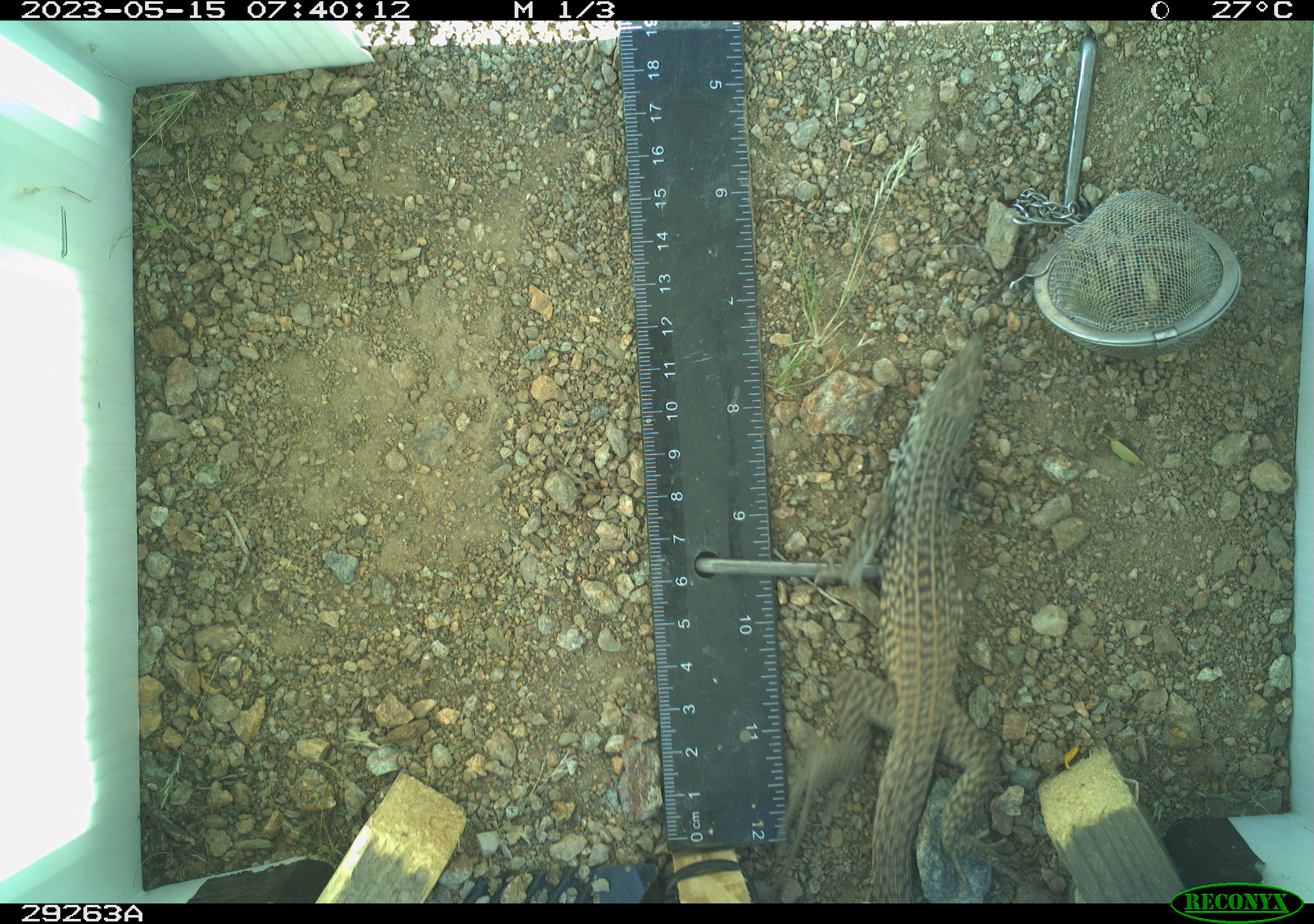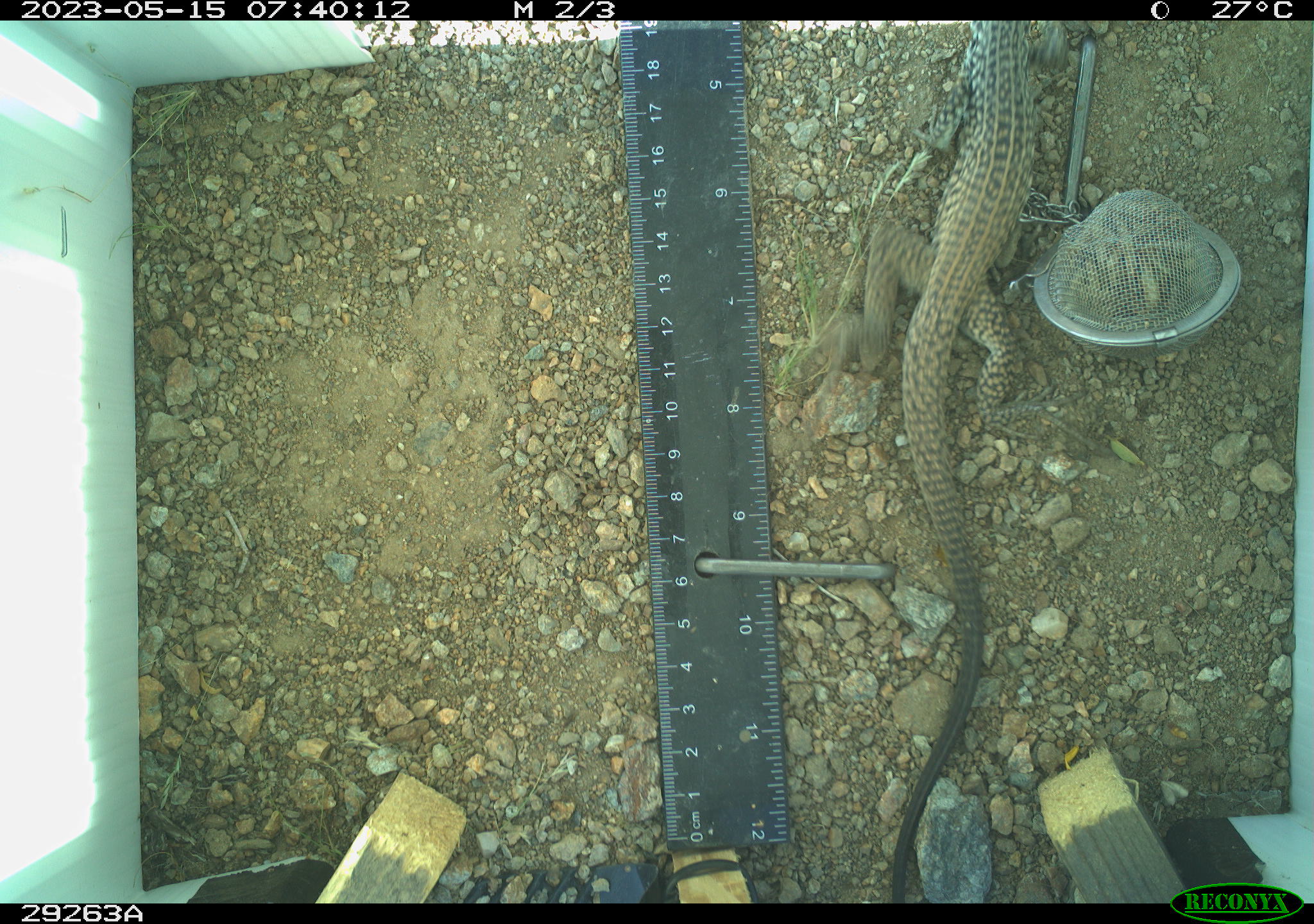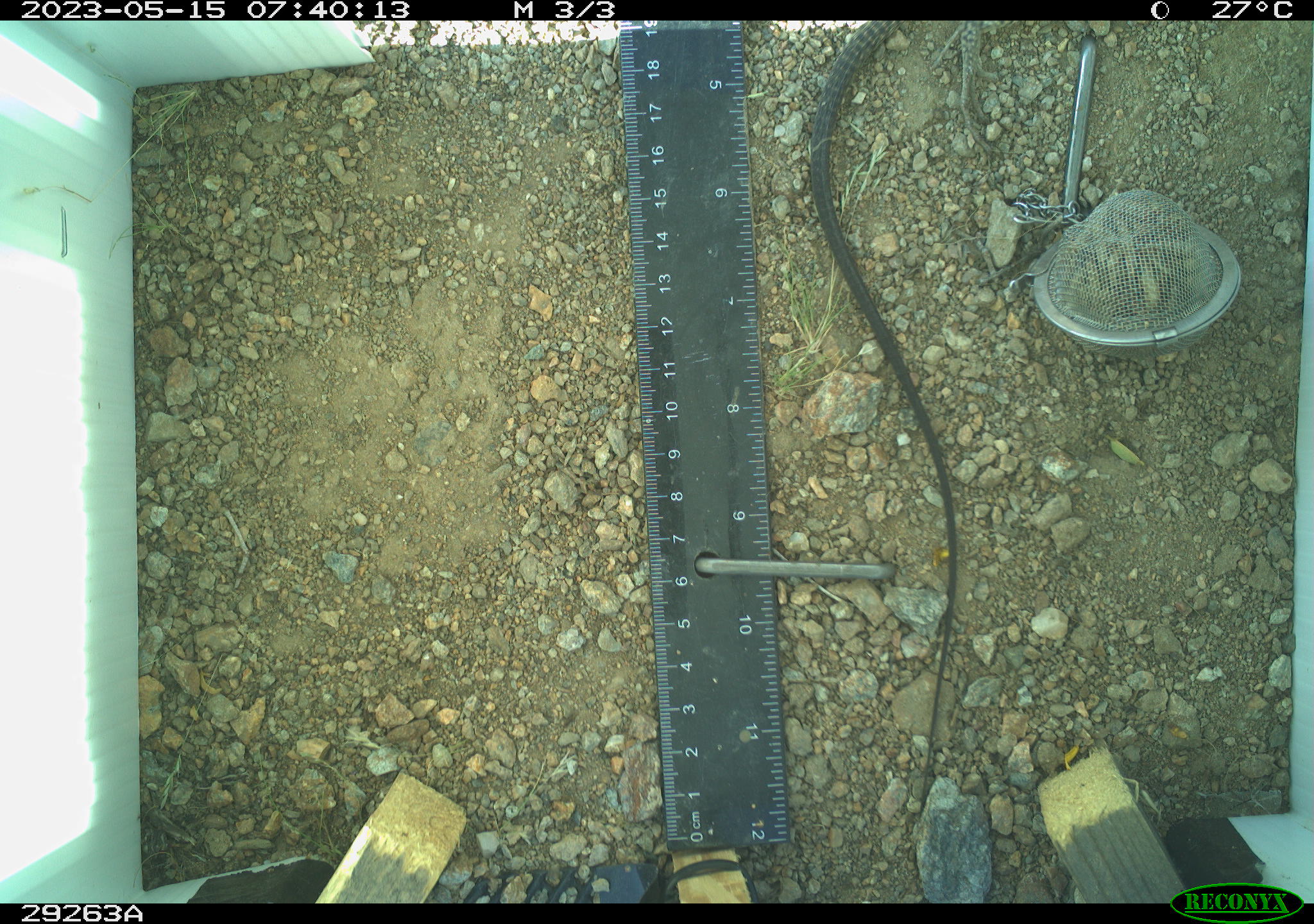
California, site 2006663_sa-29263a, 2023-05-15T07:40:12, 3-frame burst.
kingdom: Animalia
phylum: Chordata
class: Reptilia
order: Squamata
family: Teiidae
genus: Aspidoscelis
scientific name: Aspidoscelis tigris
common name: western whiptail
Western whiptail (Aspidoscelis tigris).